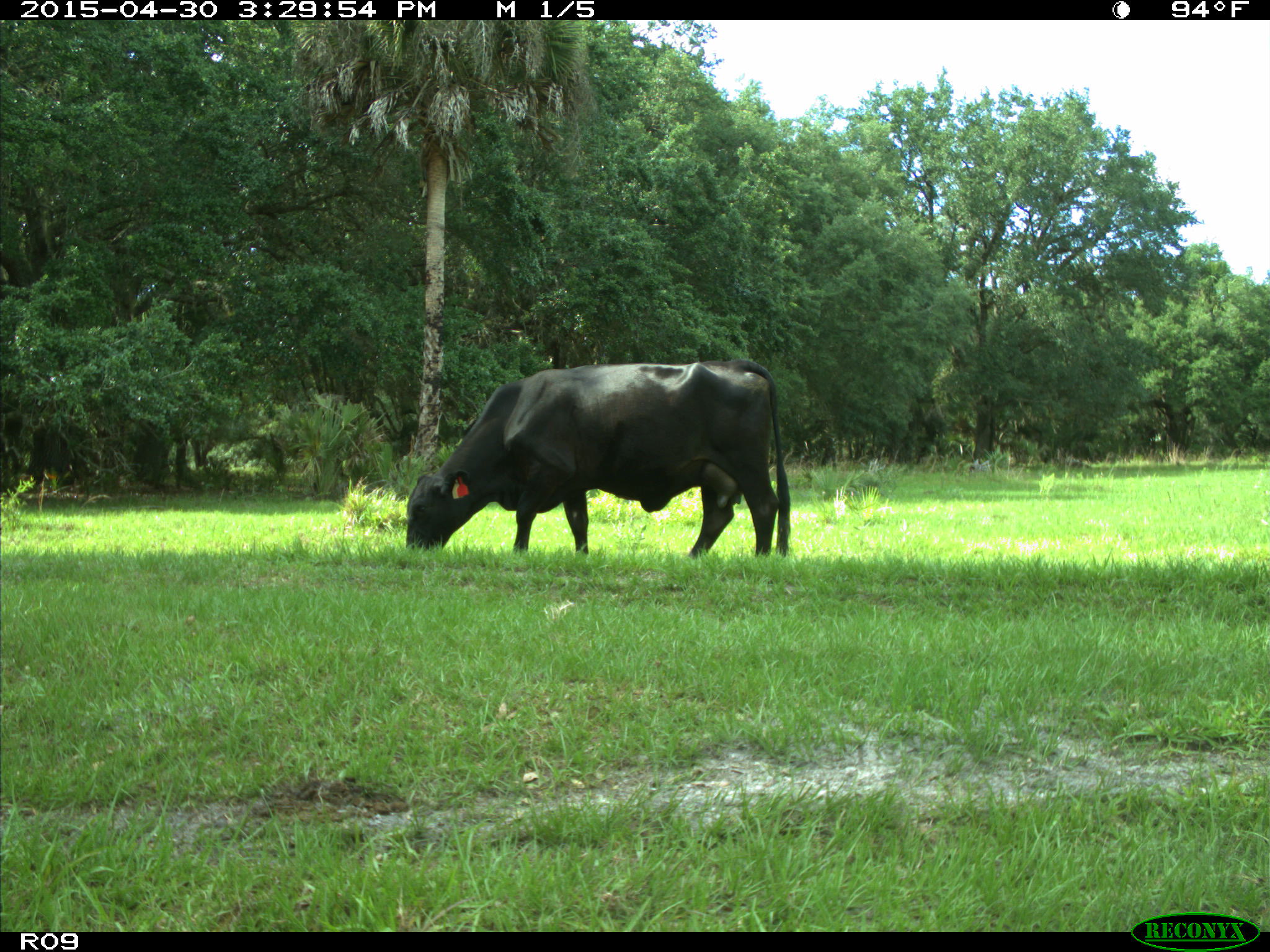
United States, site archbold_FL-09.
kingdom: Animalia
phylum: Chordata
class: Mammalia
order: Artiodactyla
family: Bovidae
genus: Bos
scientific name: Bos taurus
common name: domestic cow